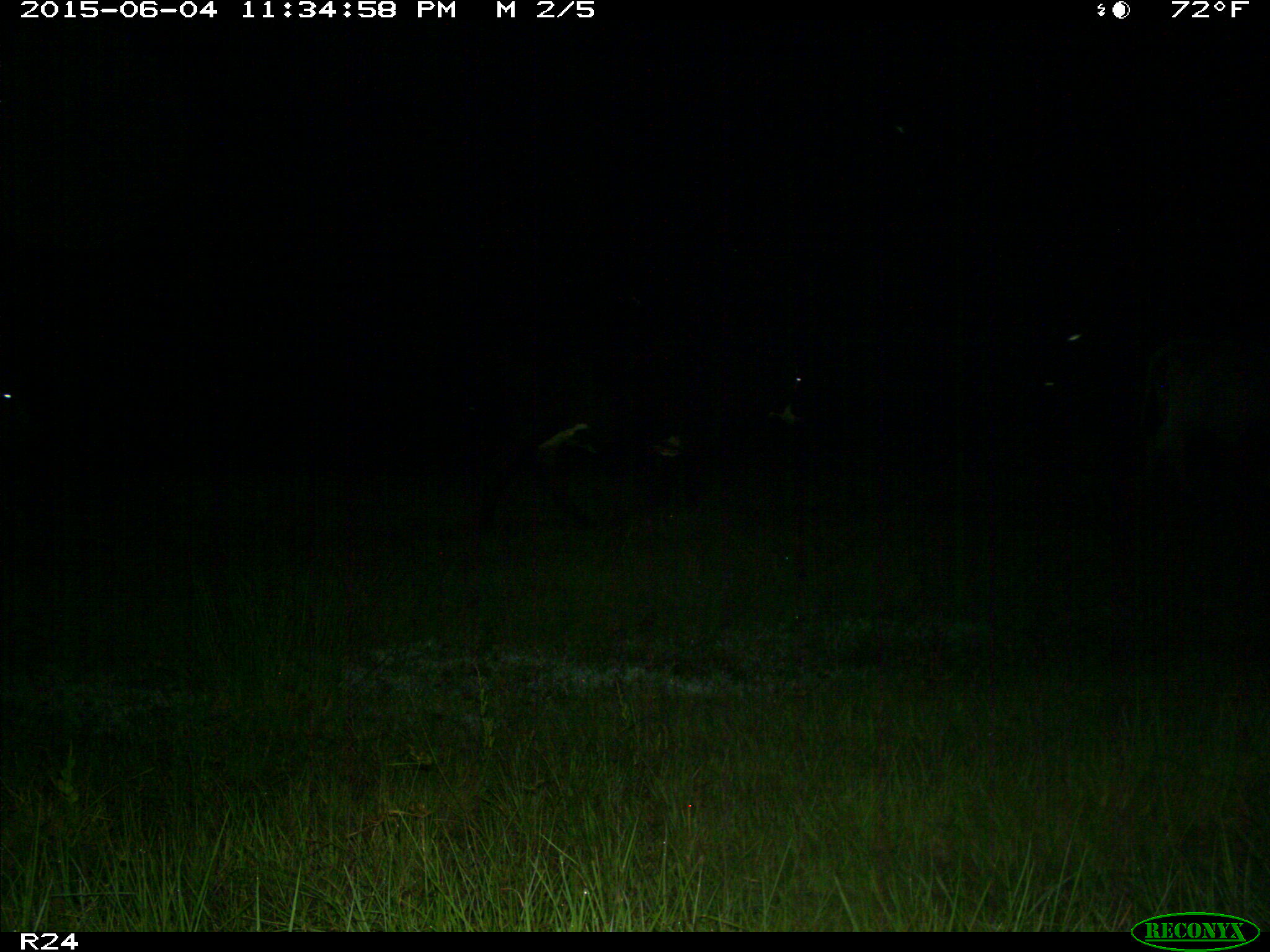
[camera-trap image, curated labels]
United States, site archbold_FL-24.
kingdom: Animalia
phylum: Chordata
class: Mammalia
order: Artiodactyla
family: Bovidae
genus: Bos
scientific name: Bos taurus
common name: domestic cow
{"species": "Bos taurus (domestic cow)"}